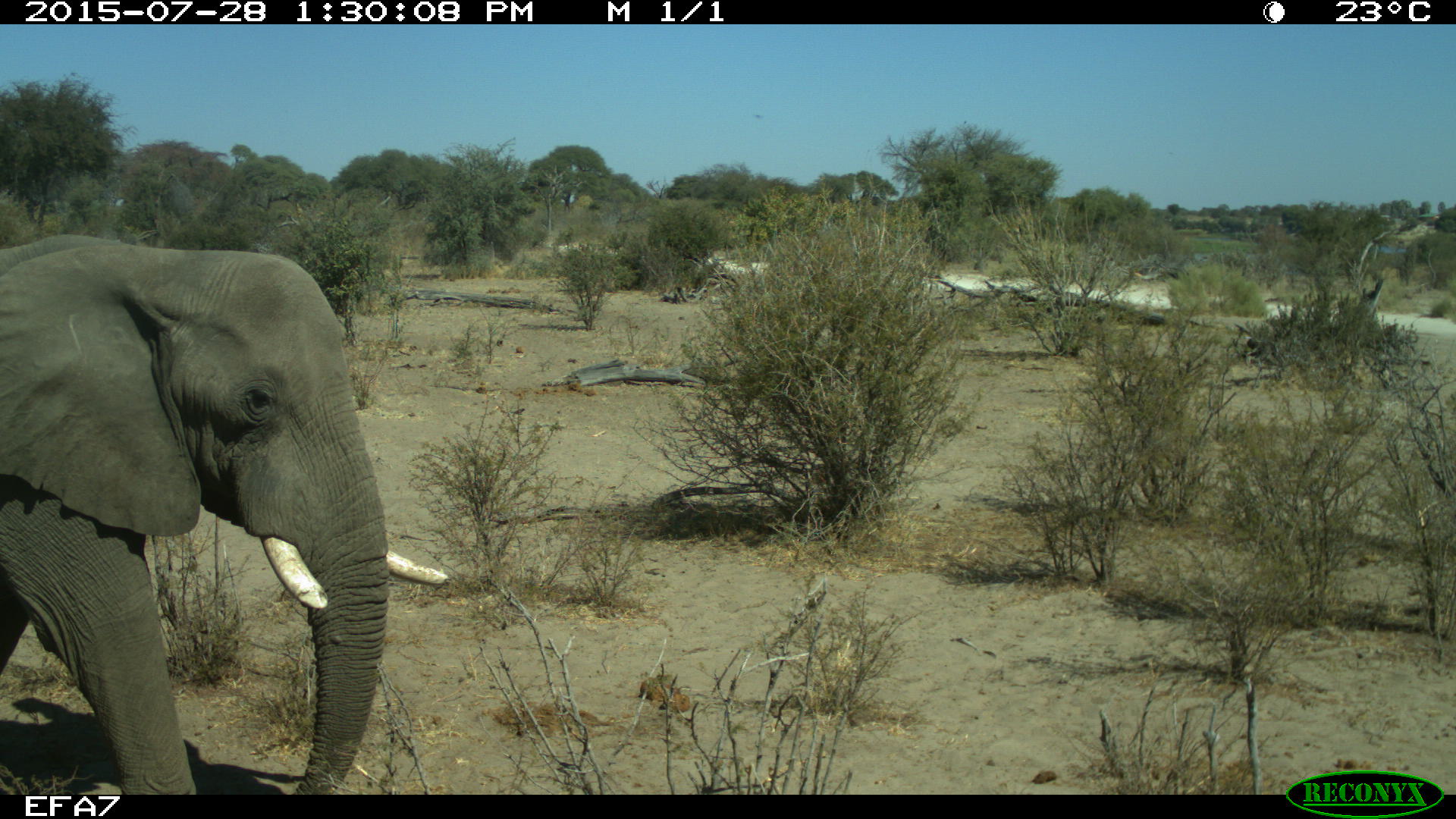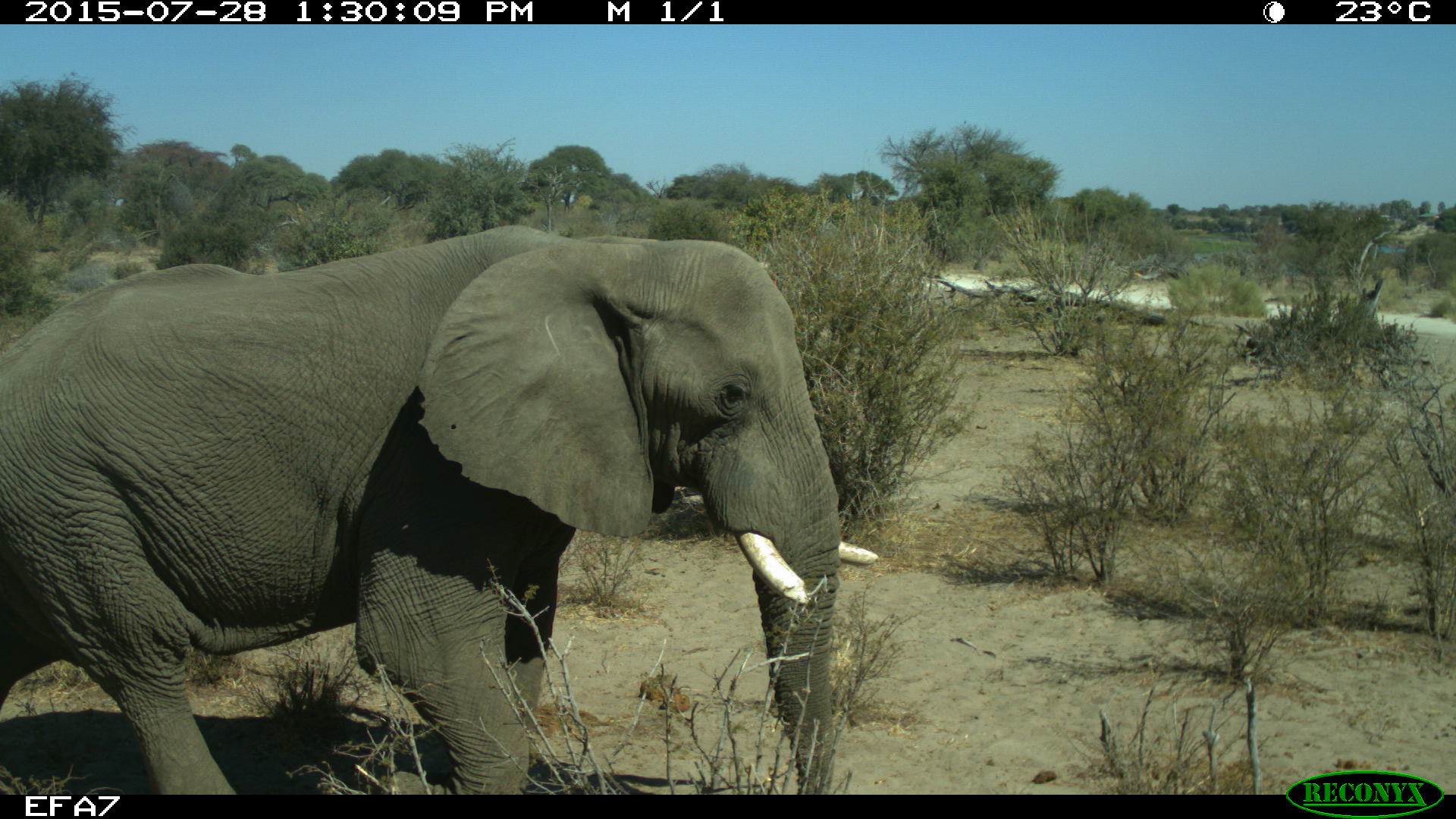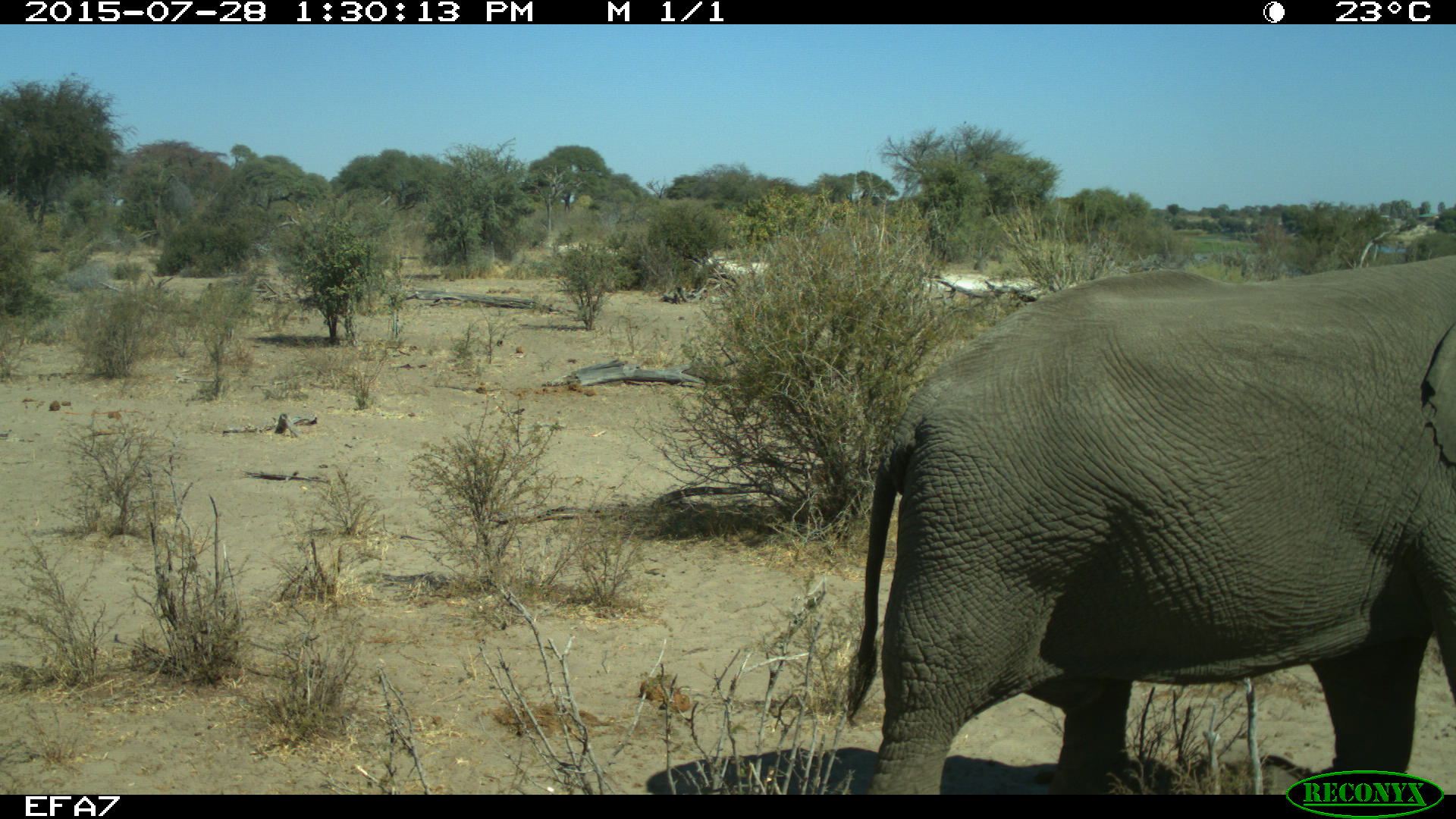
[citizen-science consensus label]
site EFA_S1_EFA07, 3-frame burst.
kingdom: Animalia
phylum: Chordata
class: Mammalia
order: Proboscidea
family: Elephantidae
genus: Loxodonta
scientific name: Loxodonta africana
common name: african bush elephant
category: elephant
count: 1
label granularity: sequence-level